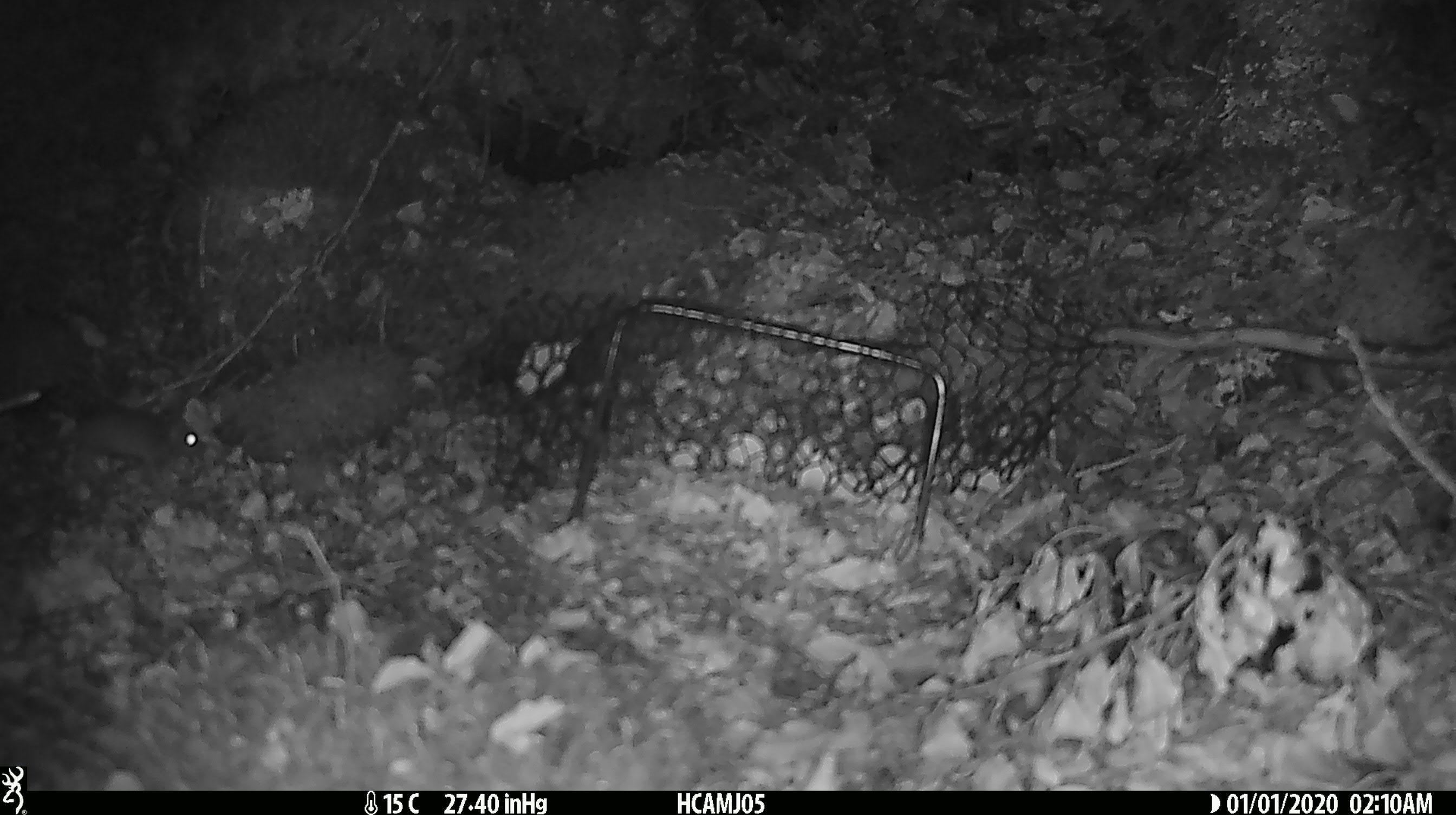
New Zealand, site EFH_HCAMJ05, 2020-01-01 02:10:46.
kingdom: Animalia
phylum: Chordata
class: Mammalia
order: Rodentia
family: Muridae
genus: Mus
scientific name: Mus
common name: mouse